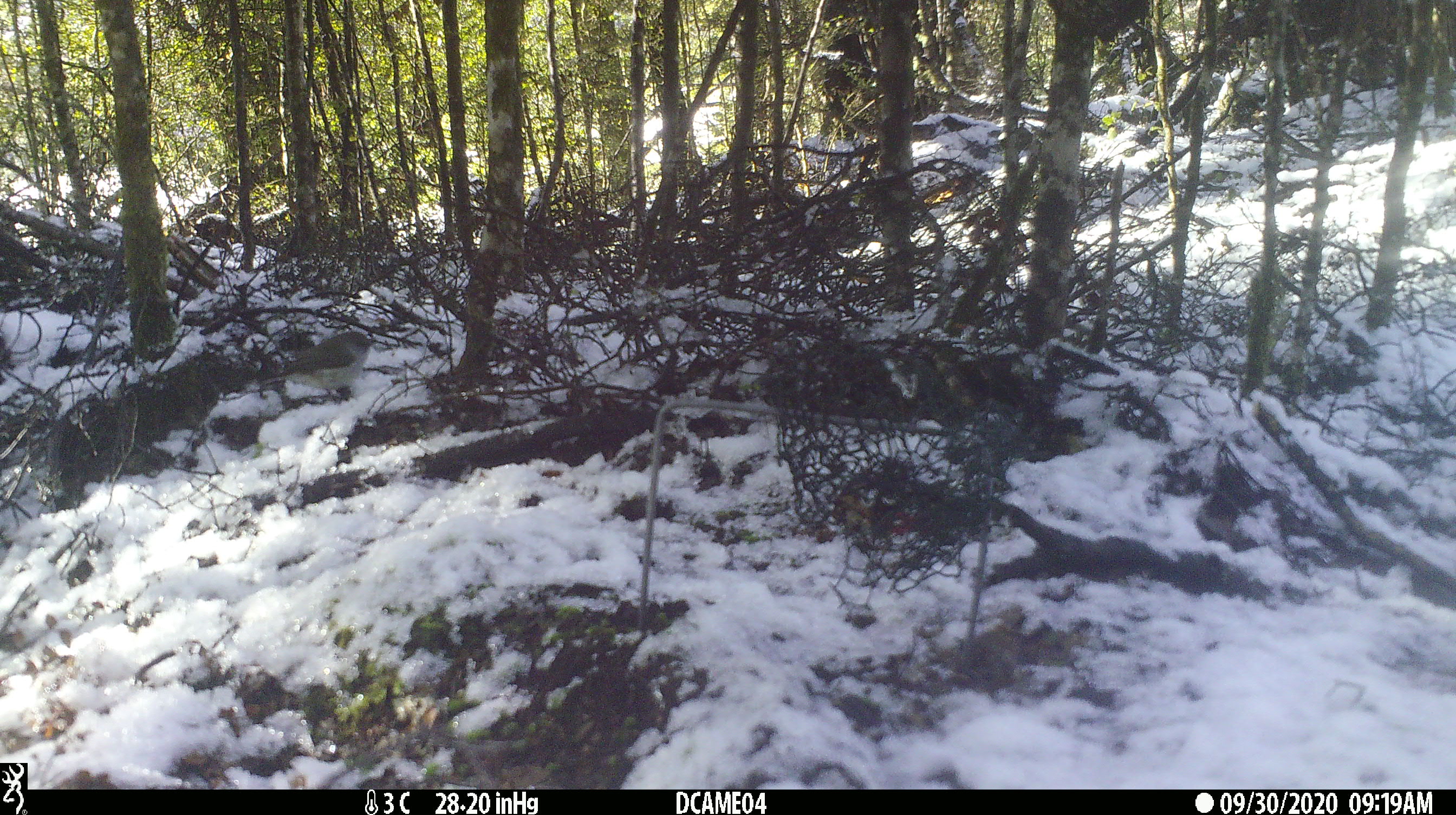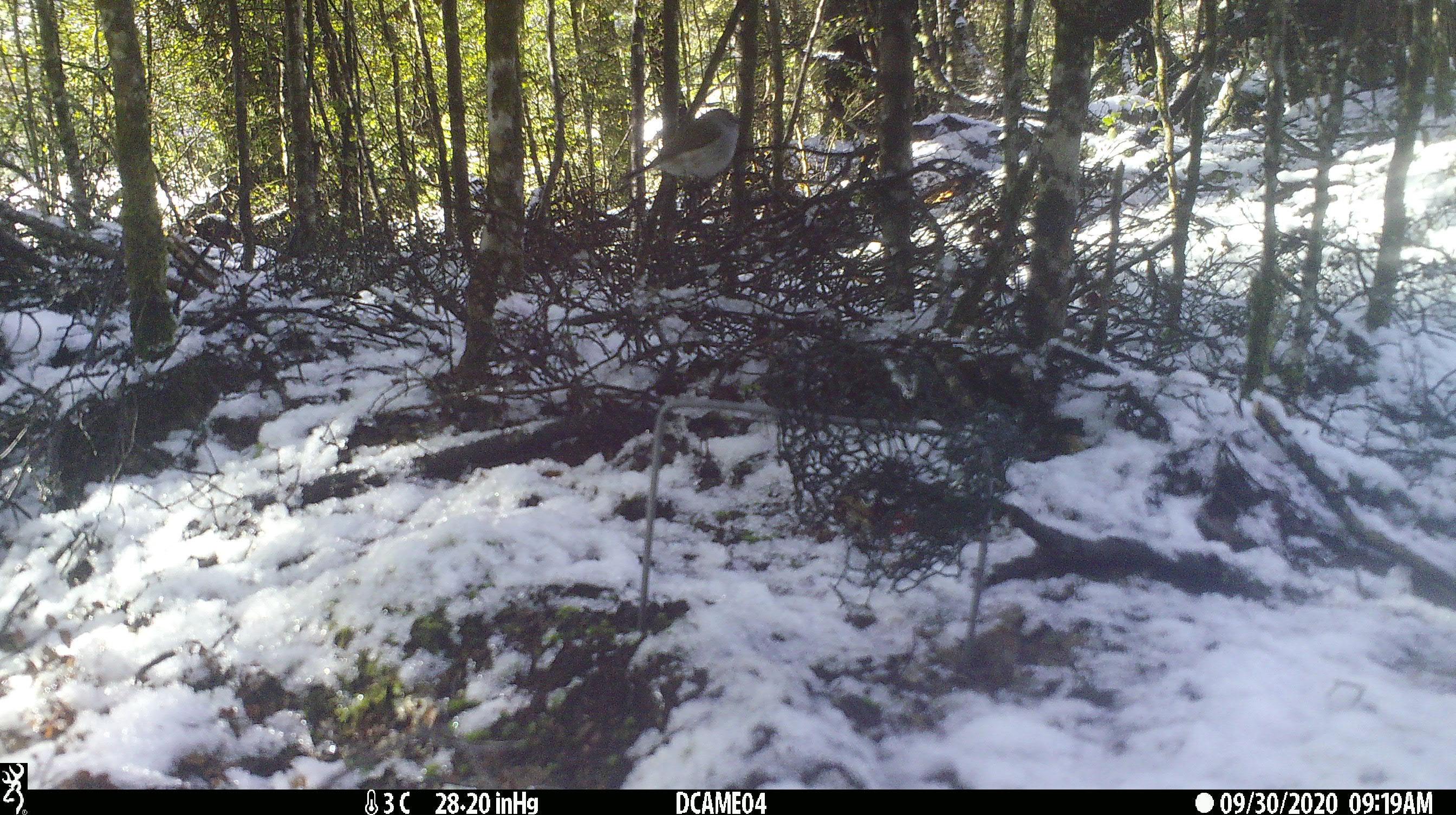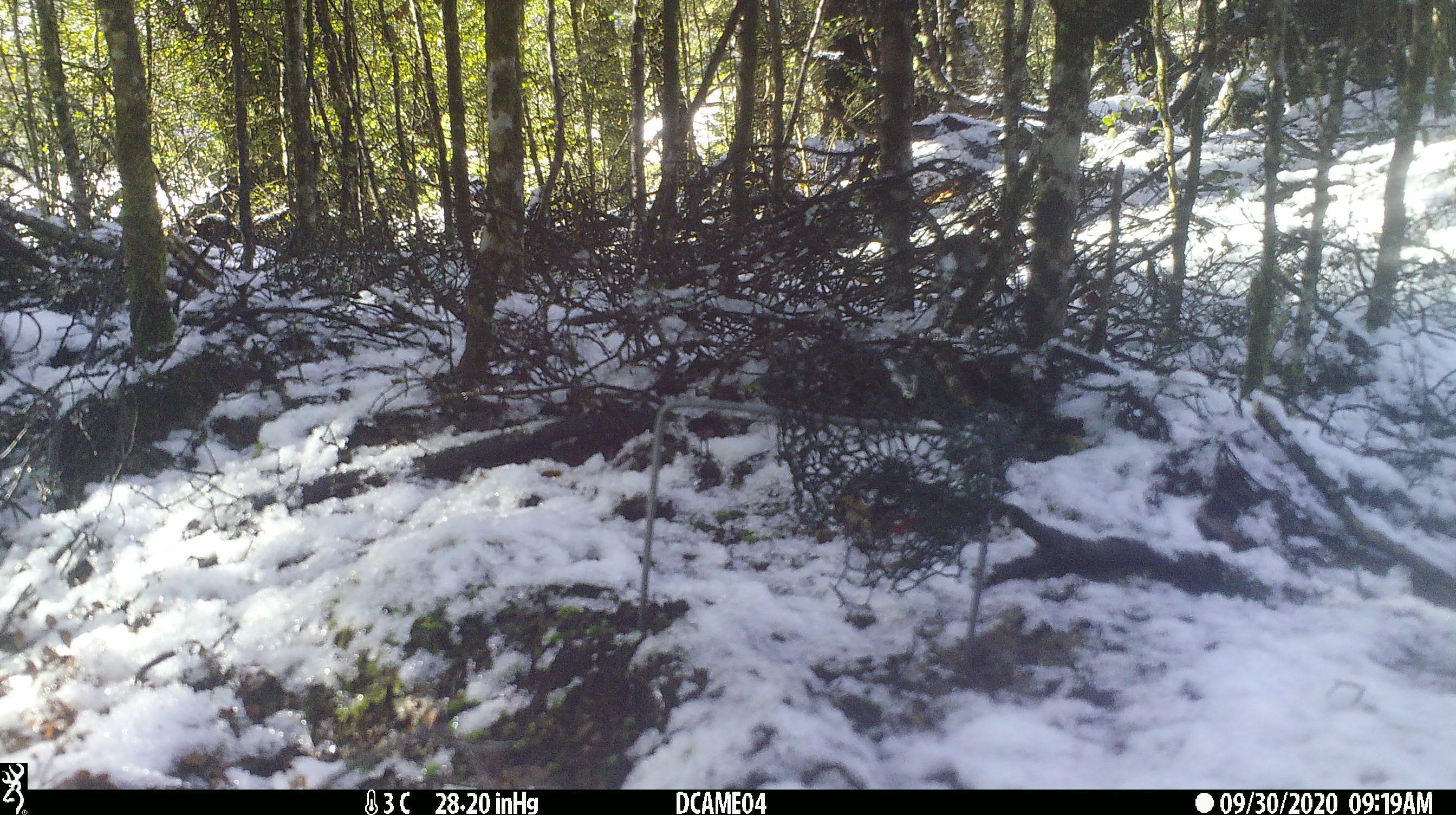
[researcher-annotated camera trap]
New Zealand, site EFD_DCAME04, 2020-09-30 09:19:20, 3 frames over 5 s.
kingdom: Animalia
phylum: Chordata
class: Aves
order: Passeriformes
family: Acanthizidae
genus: Gerygone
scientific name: Gerygone igata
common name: grey warbler